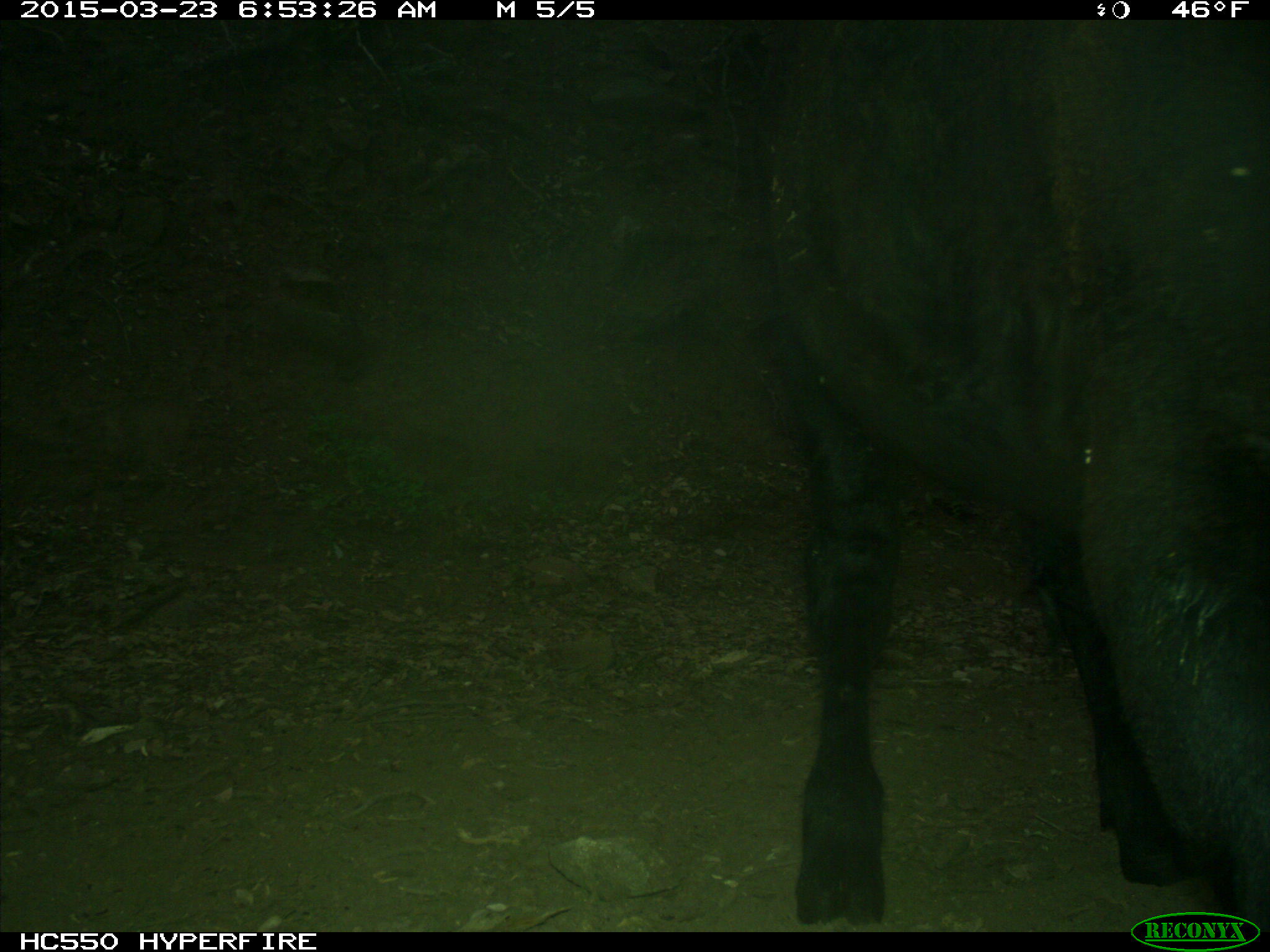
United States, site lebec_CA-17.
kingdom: Animalia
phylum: Chordata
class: Mammalia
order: Artiodactyla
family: Bovidae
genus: Bos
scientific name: Bos taurus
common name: domestic cow